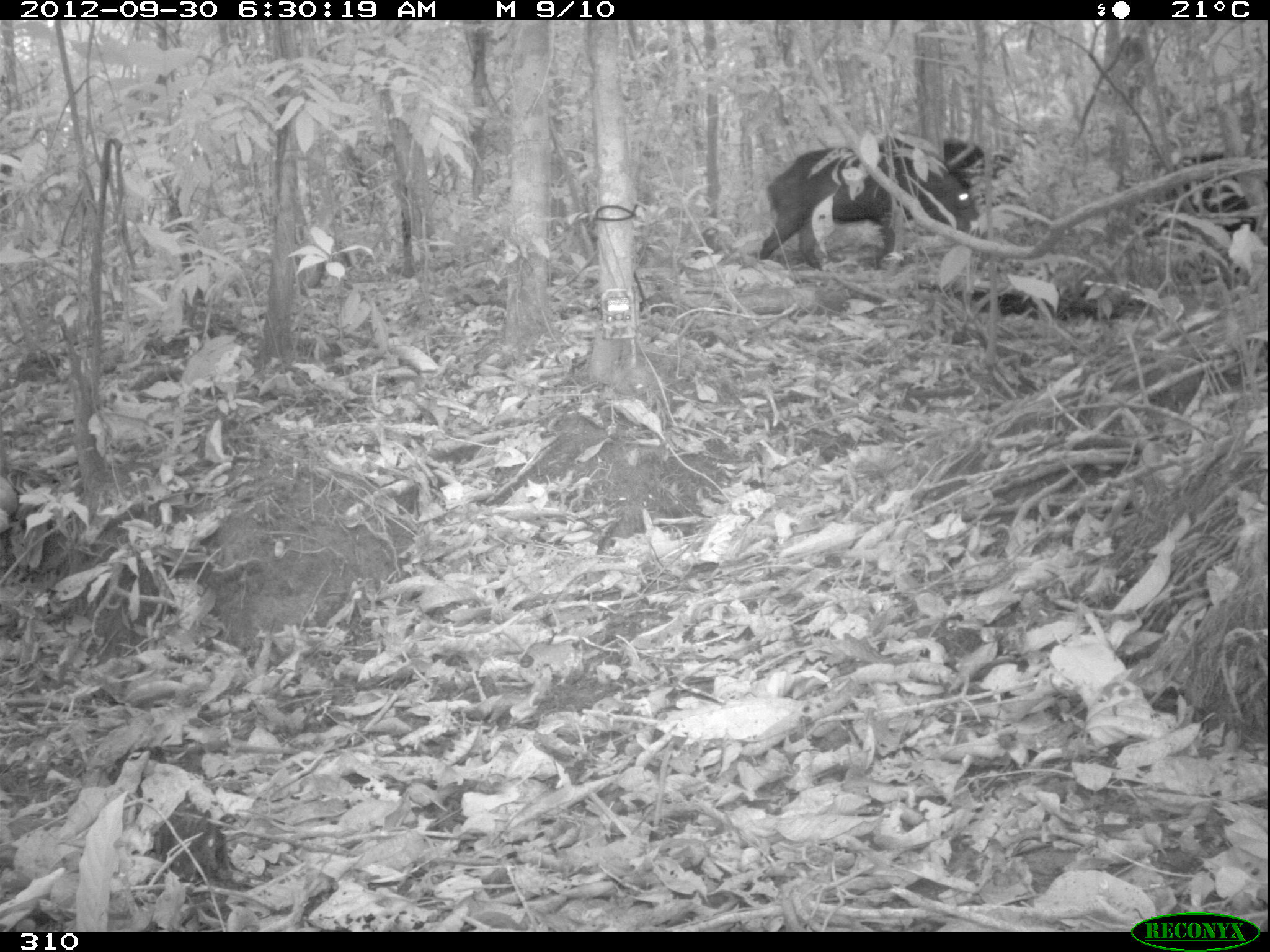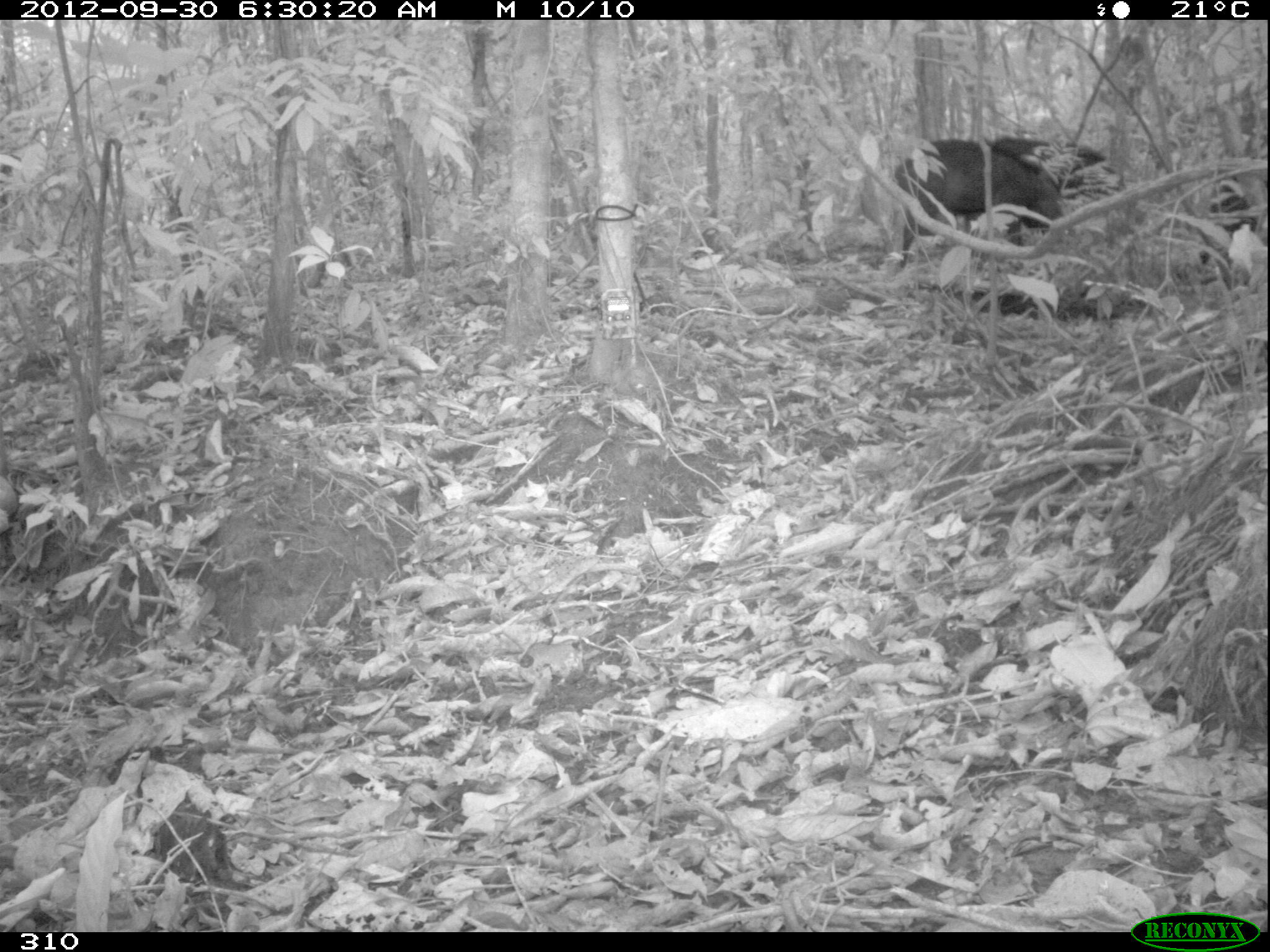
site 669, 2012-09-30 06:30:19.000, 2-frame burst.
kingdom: Animalia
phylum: Chordata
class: Mammalia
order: Artiodactyla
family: Tayassuidae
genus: Tayassu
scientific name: Tayassu pecari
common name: white-lipped peccary